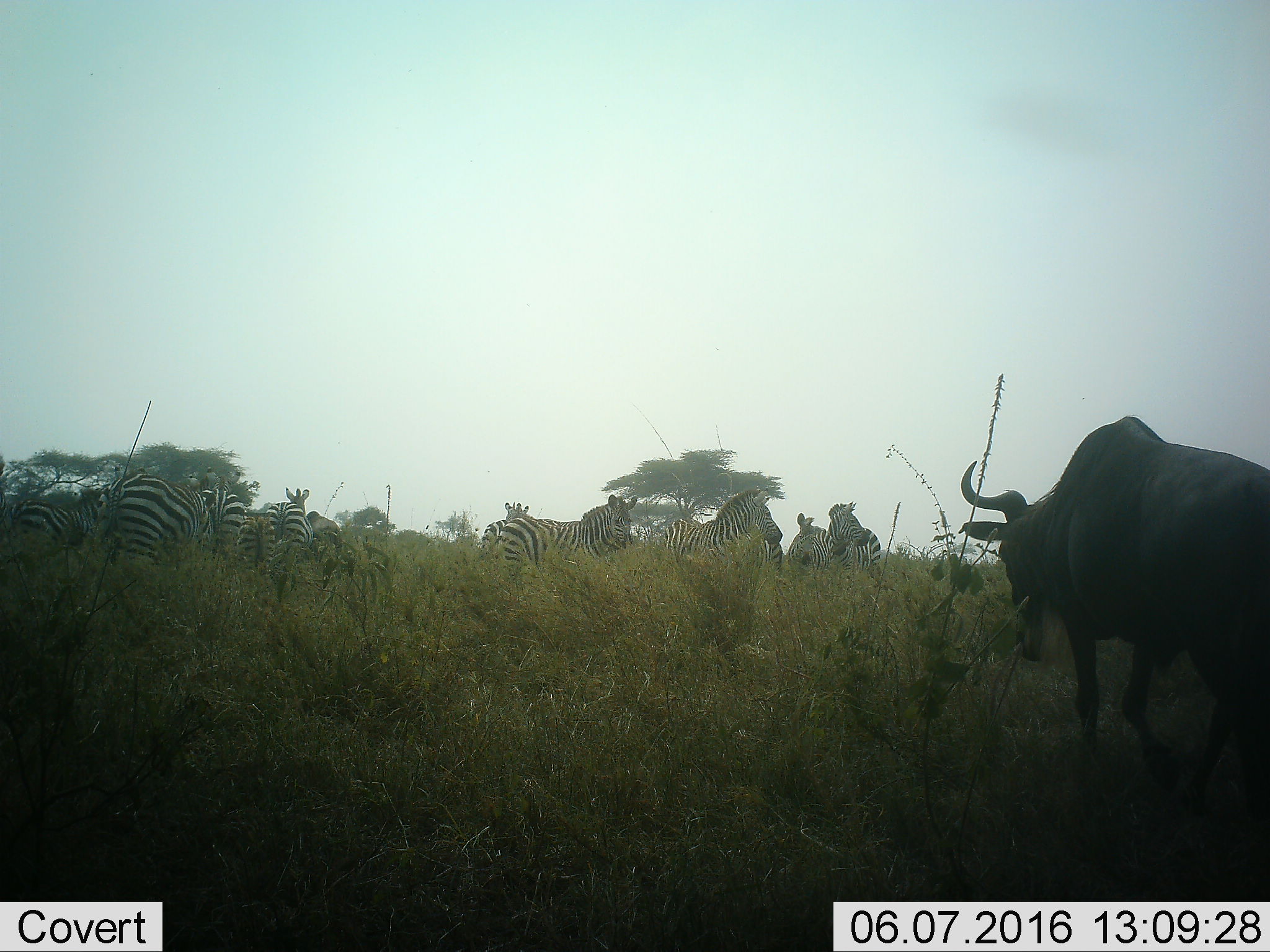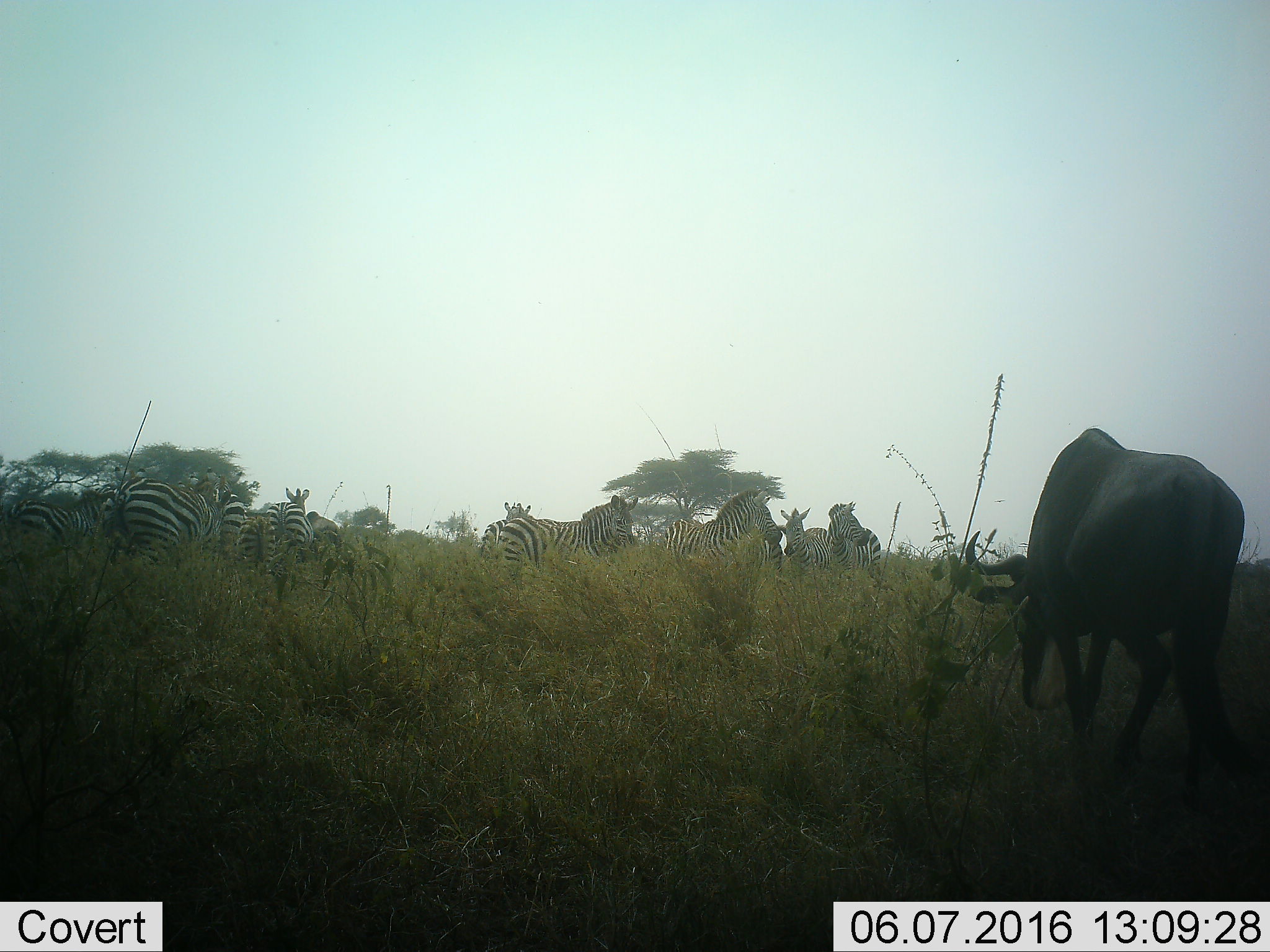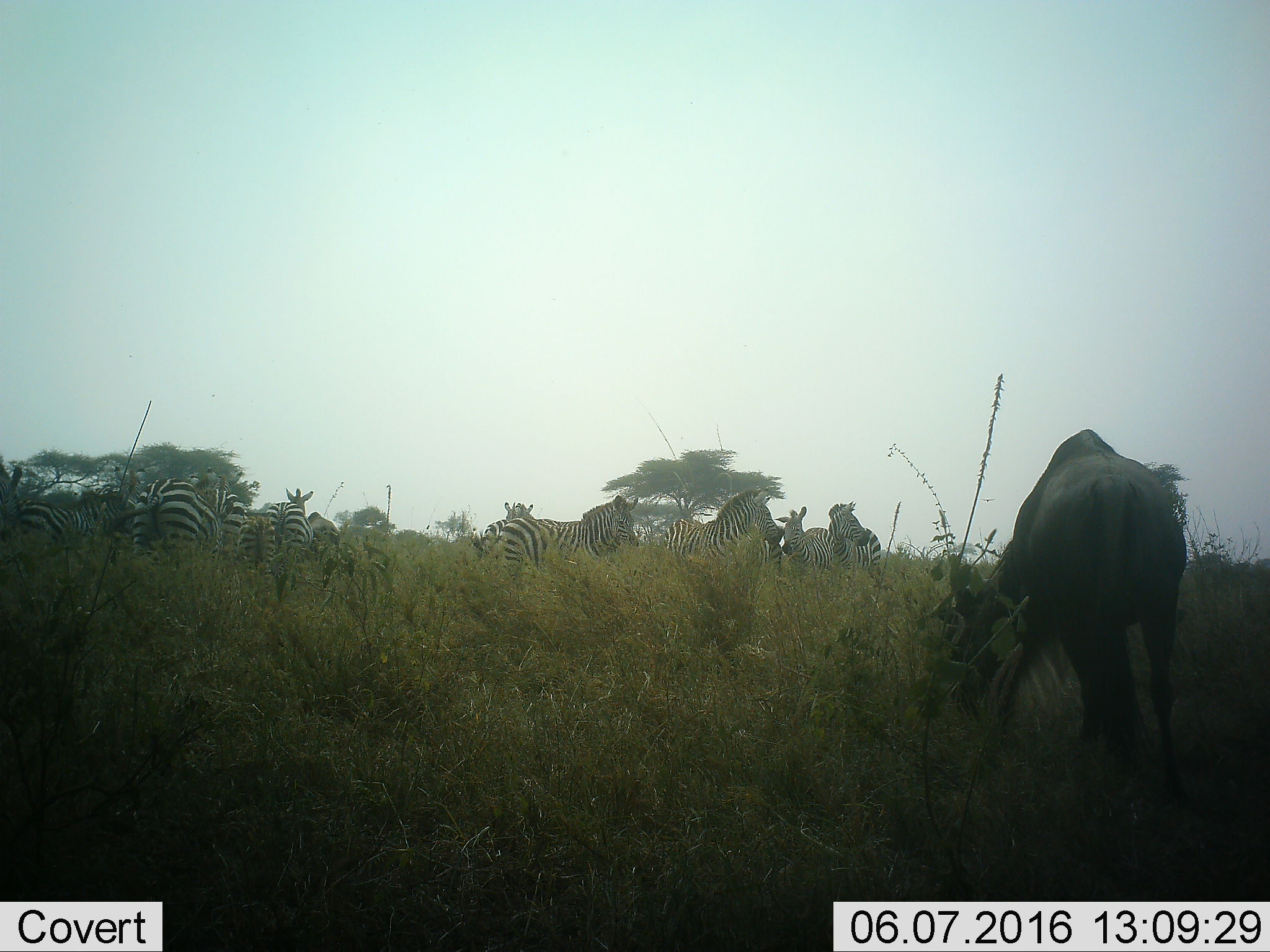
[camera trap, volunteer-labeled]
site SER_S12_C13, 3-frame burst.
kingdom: Animalia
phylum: Chordata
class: Mammalia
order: Artiodactyla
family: Bovidae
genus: Connochaetes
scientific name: Connochaetes taurinus taurinus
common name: blue wildebeest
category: wildebeestblue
Wildebeestblue (blue wildebeest) (Connochaetes taurinus taurinus), count 2. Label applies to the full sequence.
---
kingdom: Animalia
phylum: Chordata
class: Mammalia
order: Perissodactyla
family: Equidae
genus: Equus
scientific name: Equus quagga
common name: plains zebra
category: zebraplains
Zebraplains (plains zebra) (Equus quagga), count 11-50. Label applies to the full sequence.